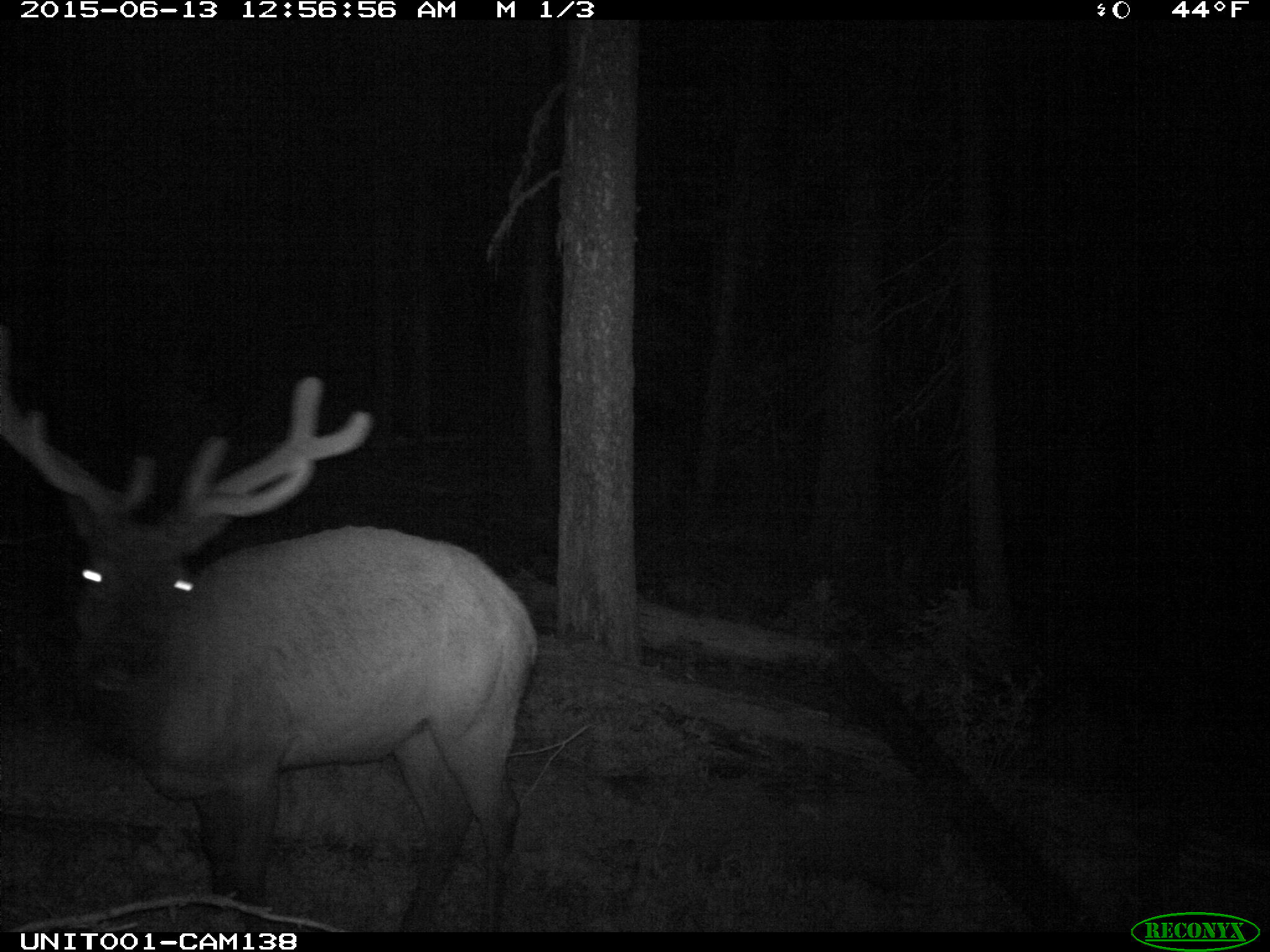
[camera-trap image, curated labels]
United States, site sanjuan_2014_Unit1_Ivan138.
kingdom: Animalia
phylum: Chordata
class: Mammalia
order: Artiodactyla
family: Cervidae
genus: Cervus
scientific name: Cervus elaphus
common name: red deer